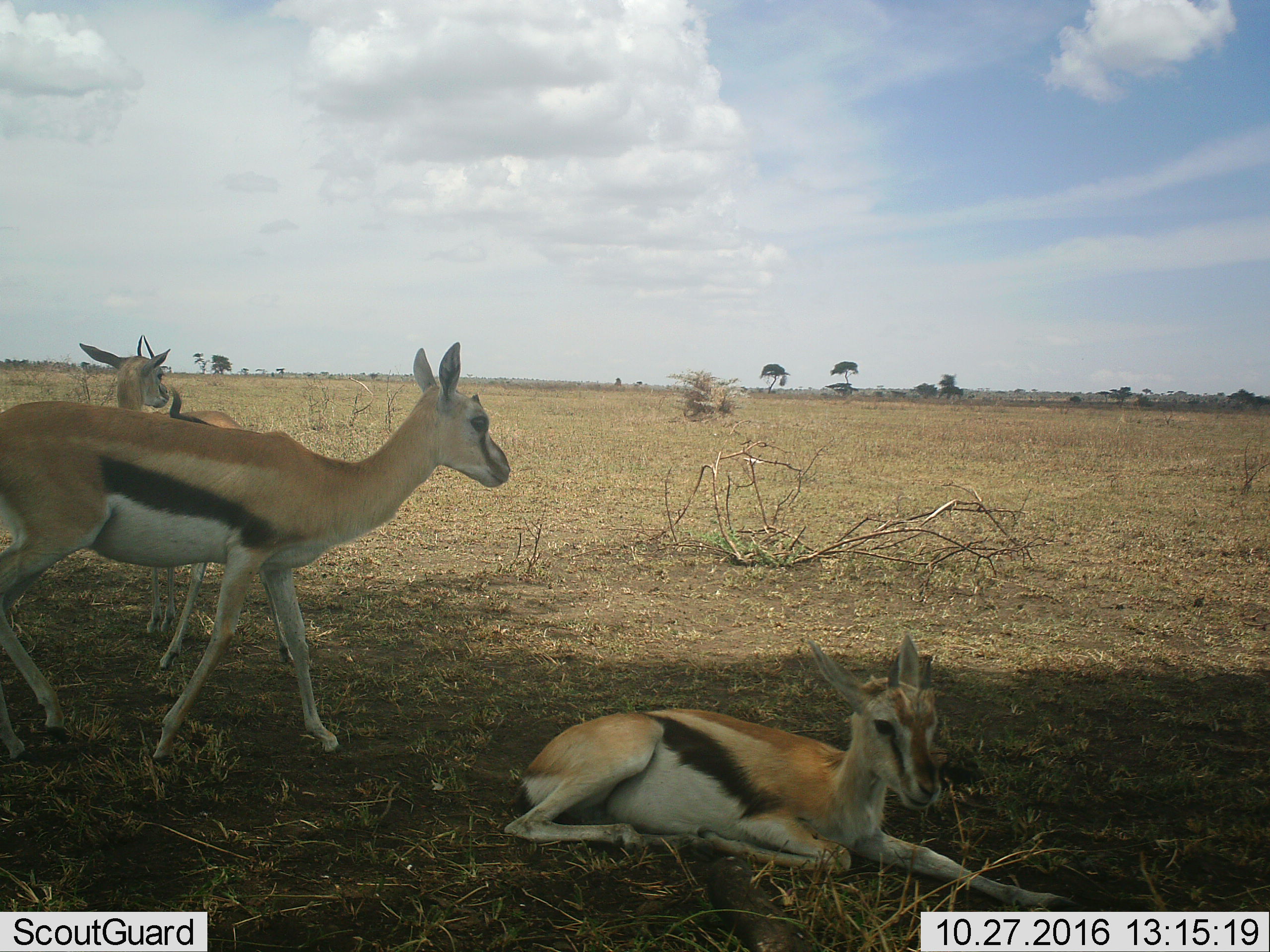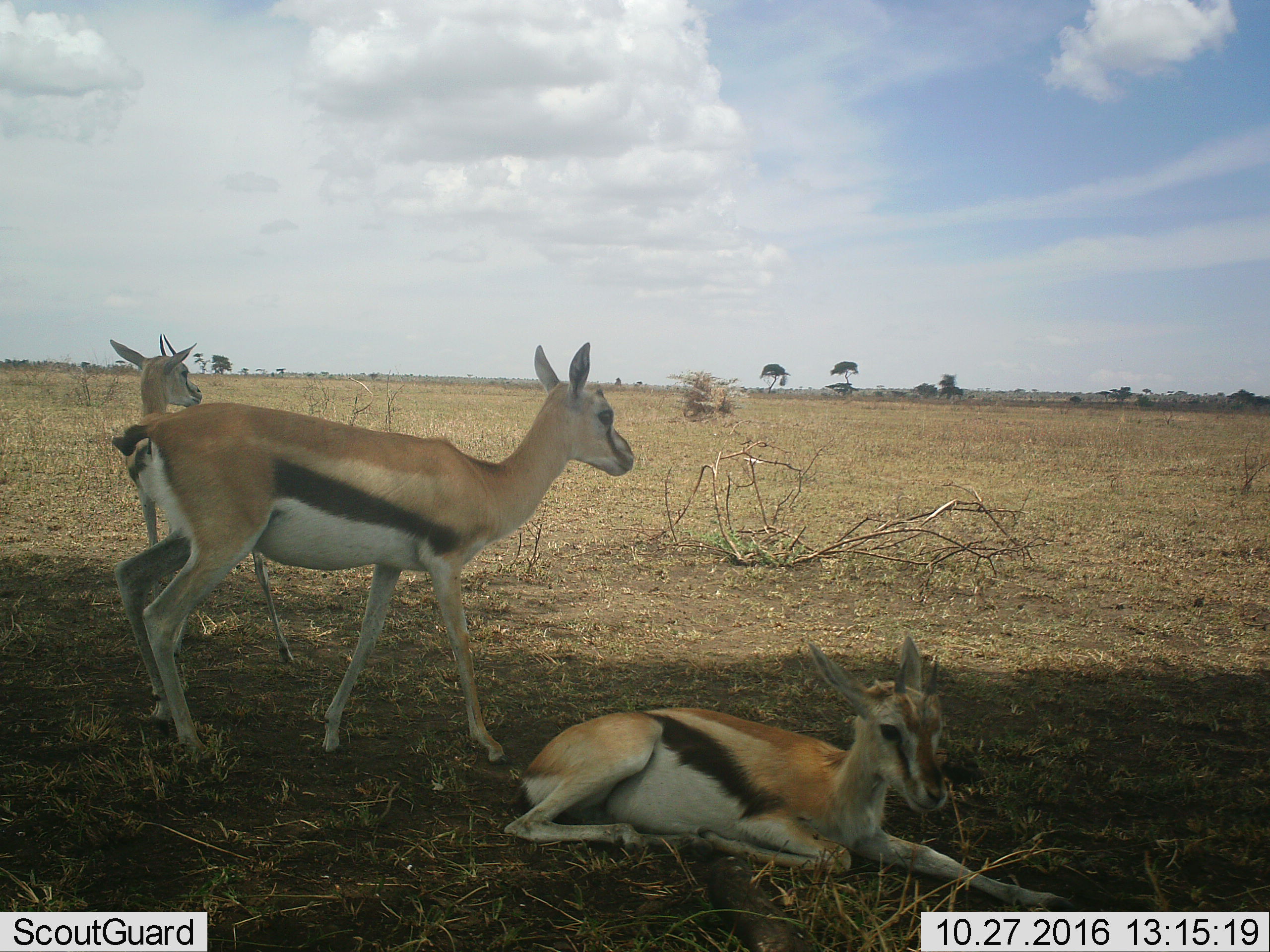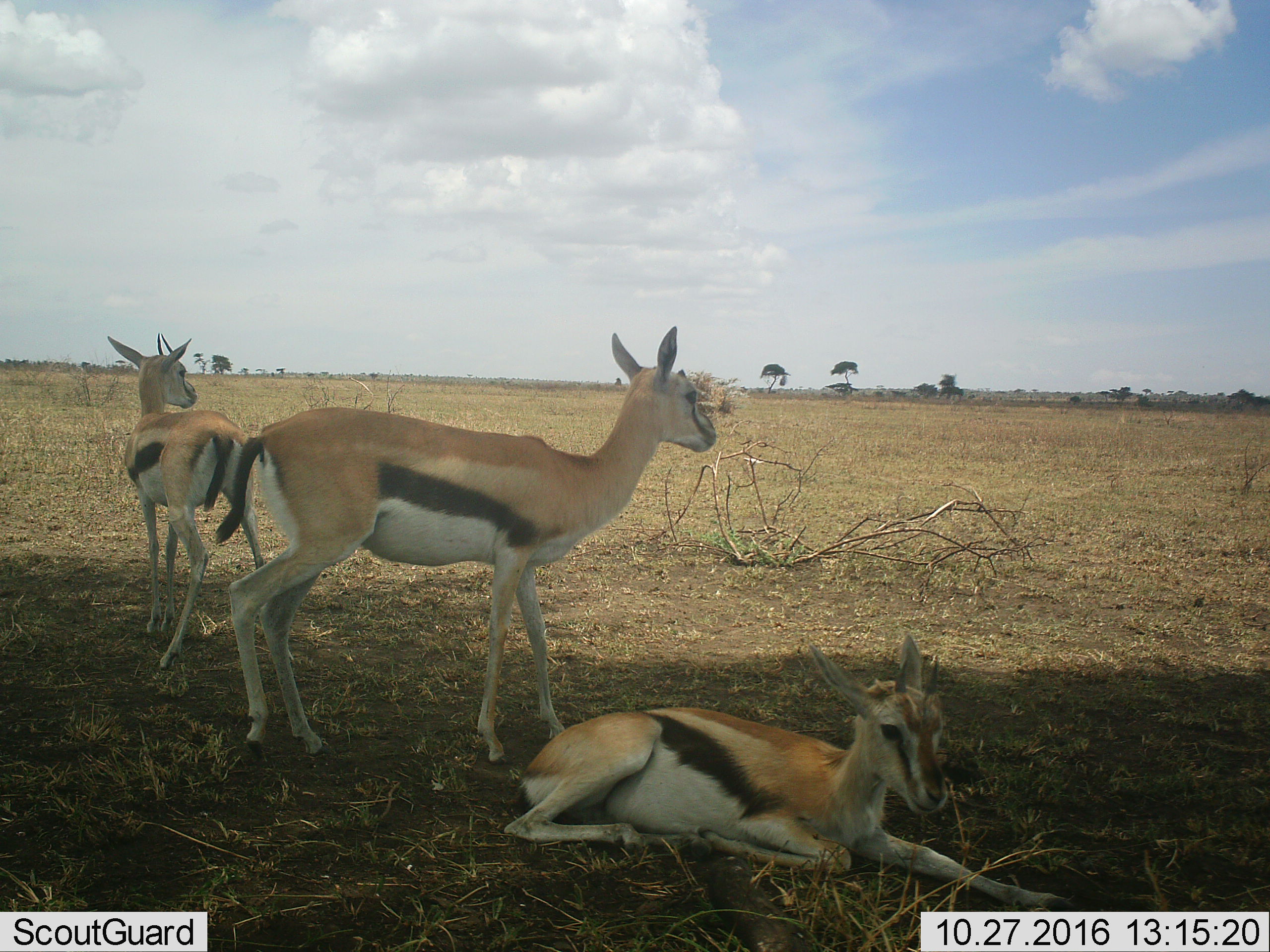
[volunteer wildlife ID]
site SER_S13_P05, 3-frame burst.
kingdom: Animalia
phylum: Chordata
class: Mammalia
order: Artiodactyla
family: Bovidae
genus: Eudorcas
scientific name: Eudorcas thomsonii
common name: thomson's gazelle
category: gazellethomsons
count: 3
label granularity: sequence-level